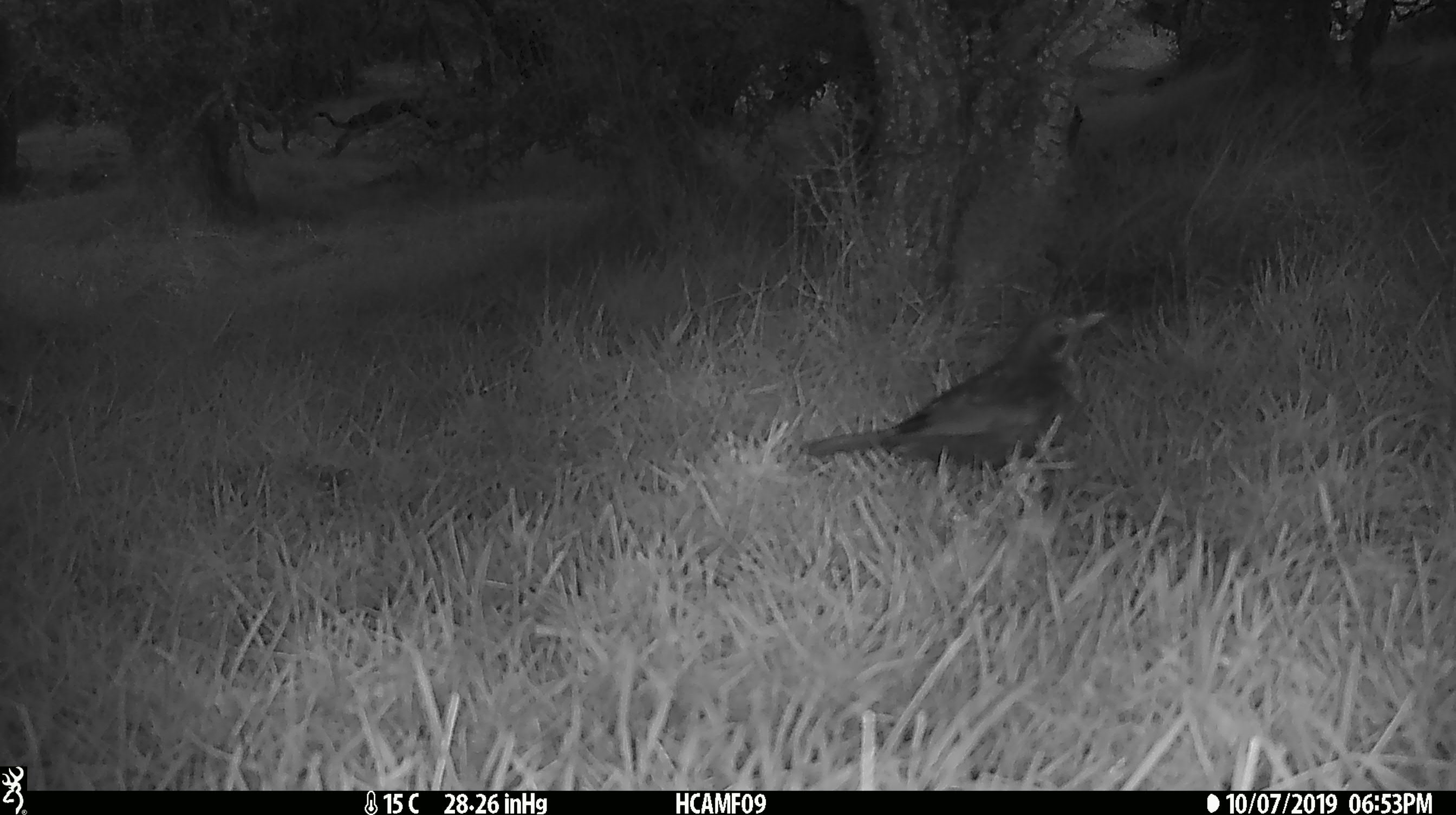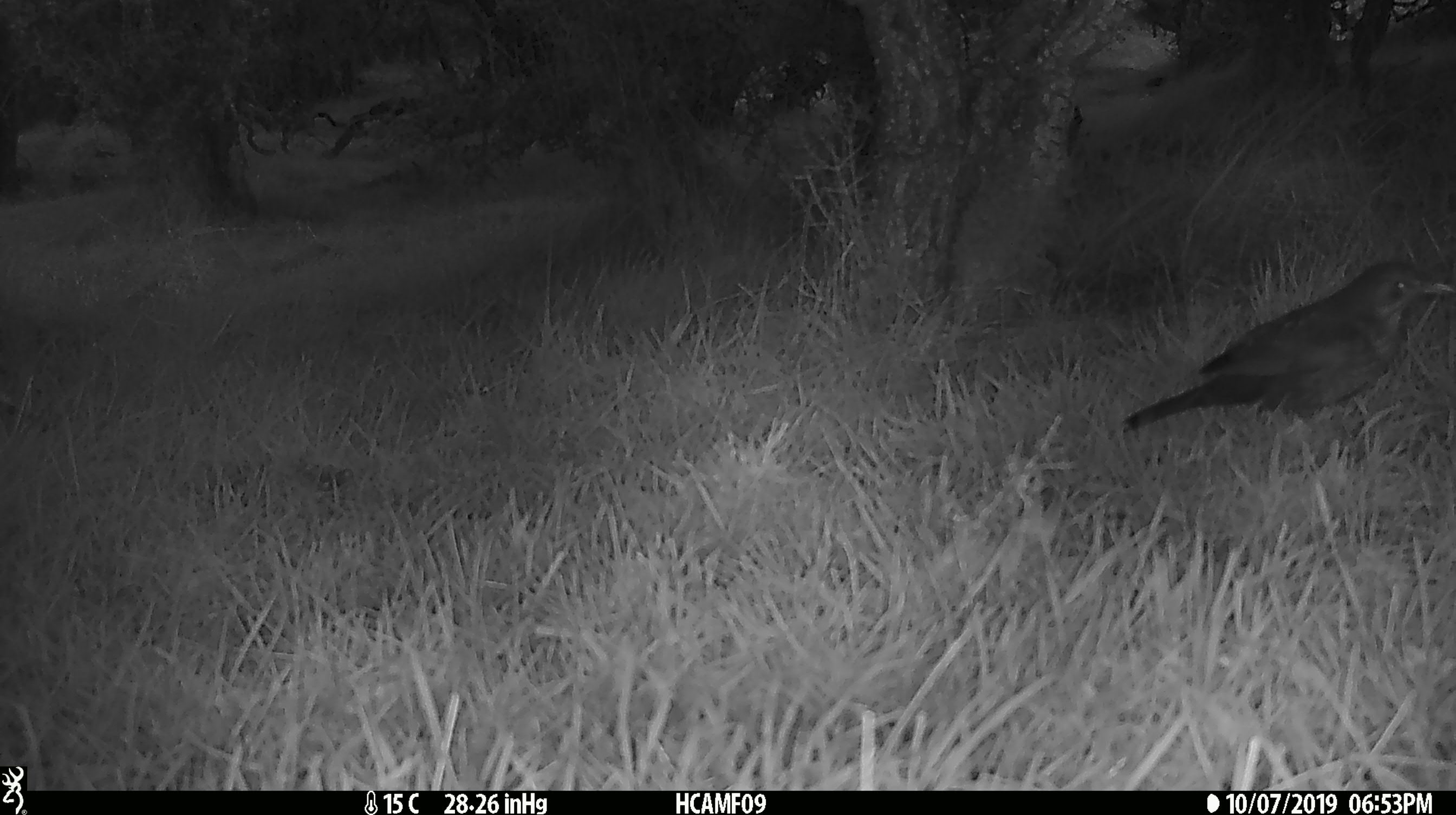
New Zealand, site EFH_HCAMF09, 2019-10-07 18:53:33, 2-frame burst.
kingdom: Animalia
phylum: Chordata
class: Aves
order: Passeriformes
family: Turdidae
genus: Turdus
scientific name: Turdus merula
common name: eurasian blackbird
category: blackbird